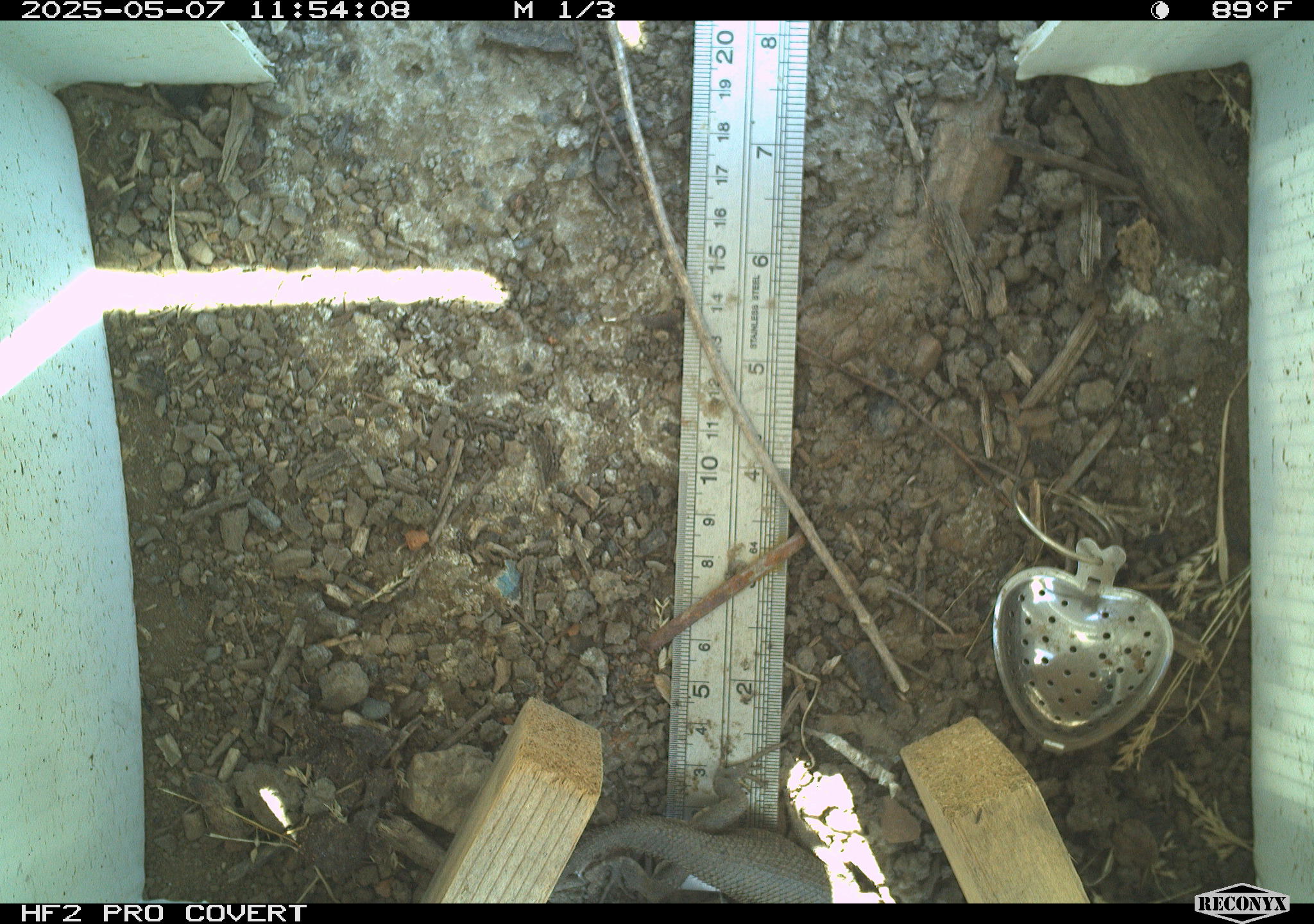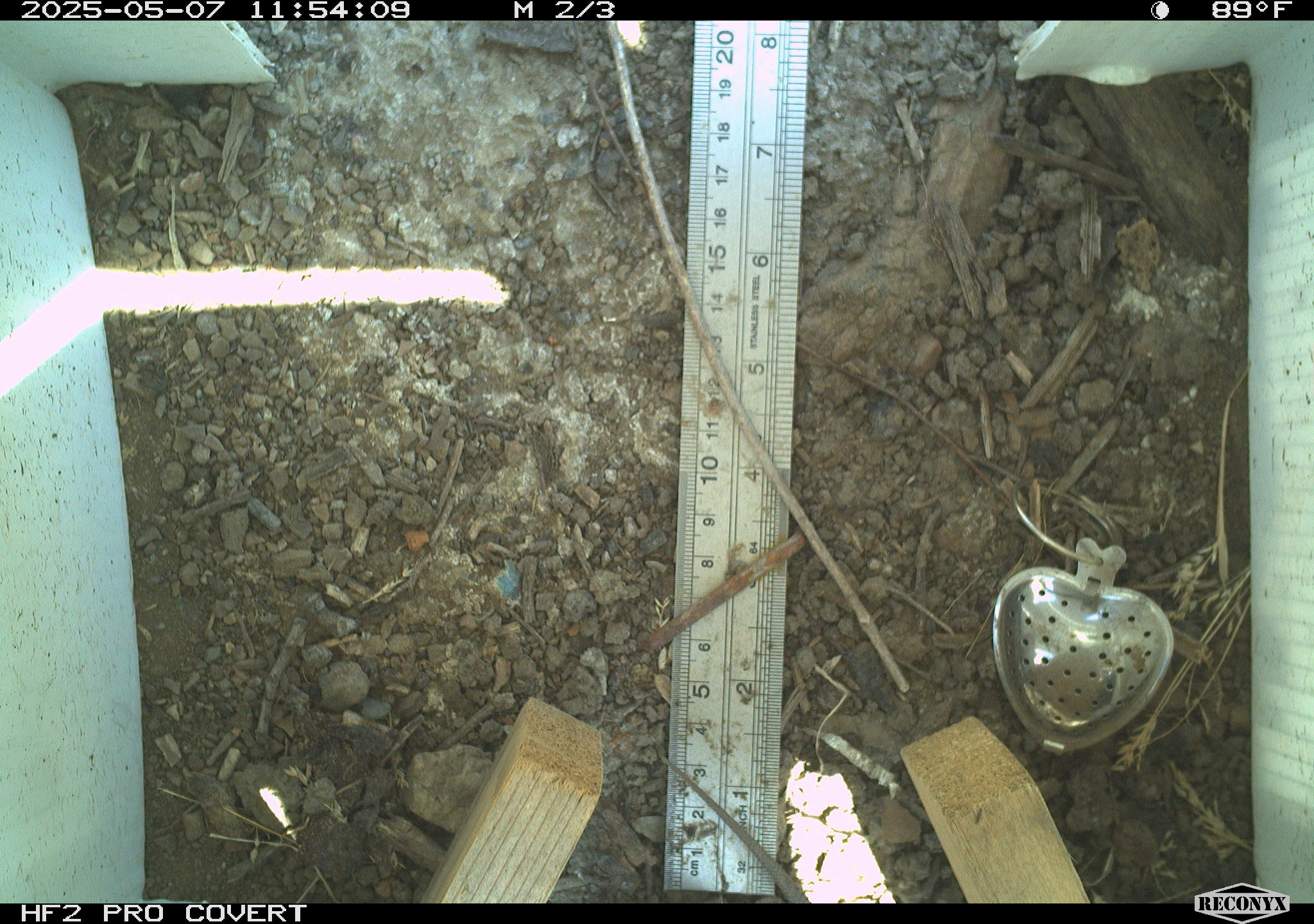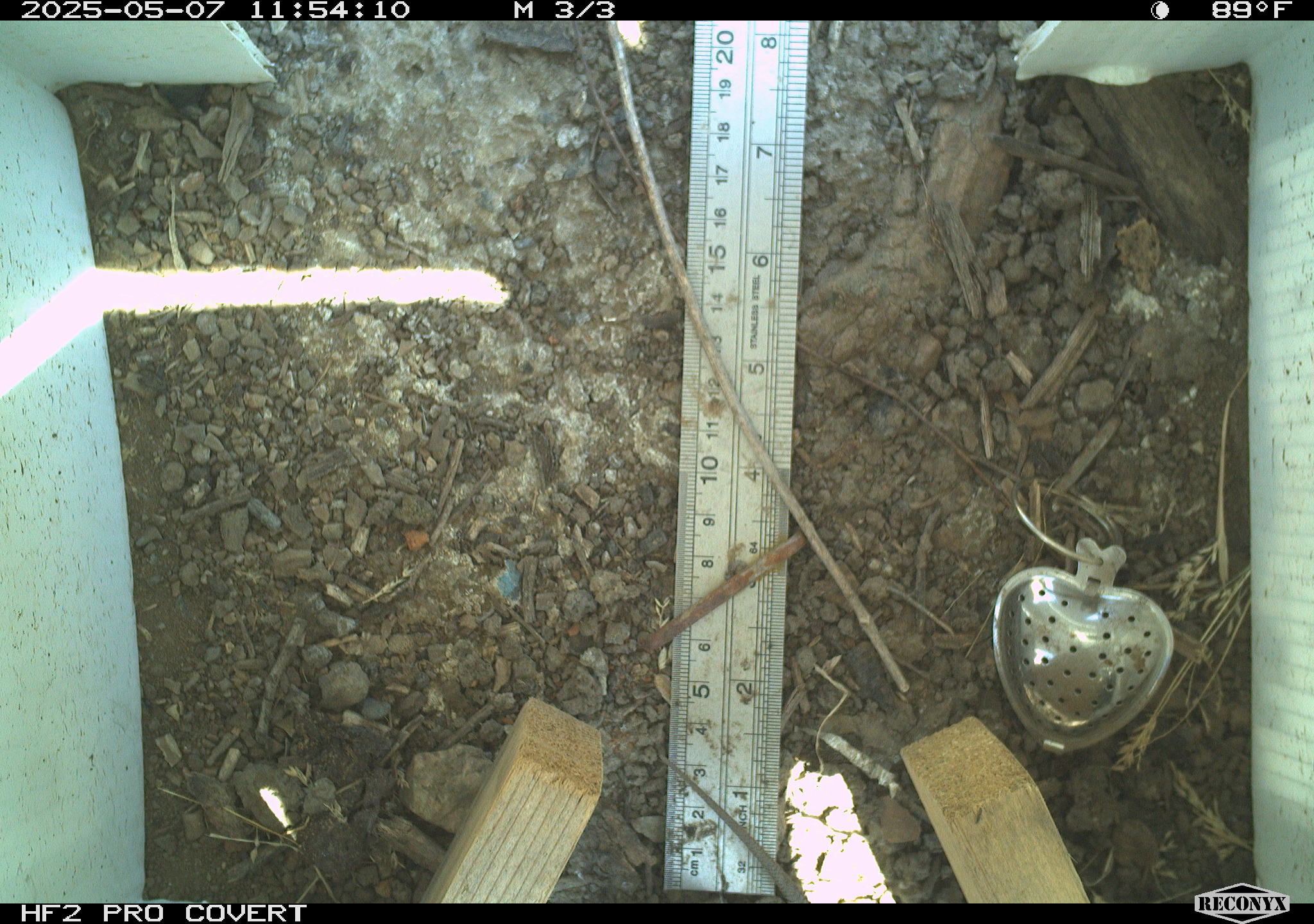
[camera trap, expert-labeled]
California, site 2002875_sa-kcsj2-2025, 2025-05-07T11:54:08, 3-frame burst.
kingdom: Animalia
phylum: Chordata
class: Reptilia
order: Squamata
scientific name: Squamata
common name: lizards and snakes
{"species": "lizards and snakes (Squamata)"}